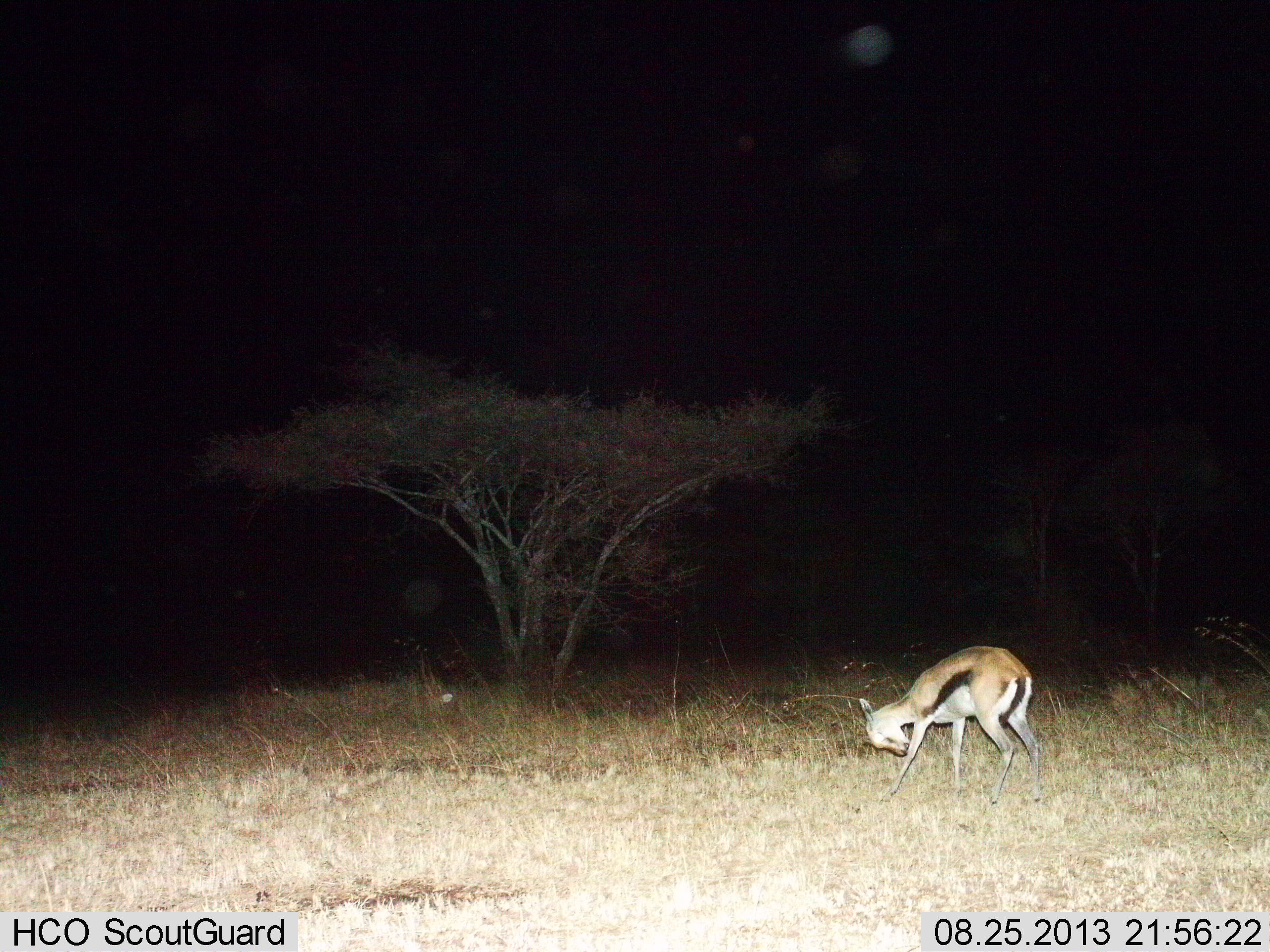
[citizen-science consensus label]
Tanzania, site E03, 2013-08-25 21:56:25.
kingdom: Animalia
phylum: Chordata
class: Mammalia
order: Artiodactyla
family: Bovidae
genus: Eudorcas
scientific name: Eudorcas thomsonii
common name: thomson's gazelle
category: gazellethomsons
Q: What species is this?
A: Gazellethomsons (thomson's gazelle) (Eudorcas thomsonii).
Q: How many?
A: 1.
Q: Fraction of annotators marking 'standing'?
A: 78%.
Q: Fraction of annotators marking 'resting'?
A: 0%.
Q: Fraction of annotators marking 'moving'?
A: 4%.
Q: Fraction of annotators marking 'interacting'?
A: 0%.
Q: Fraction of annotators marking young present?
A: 4%.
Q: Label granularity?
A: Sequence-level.